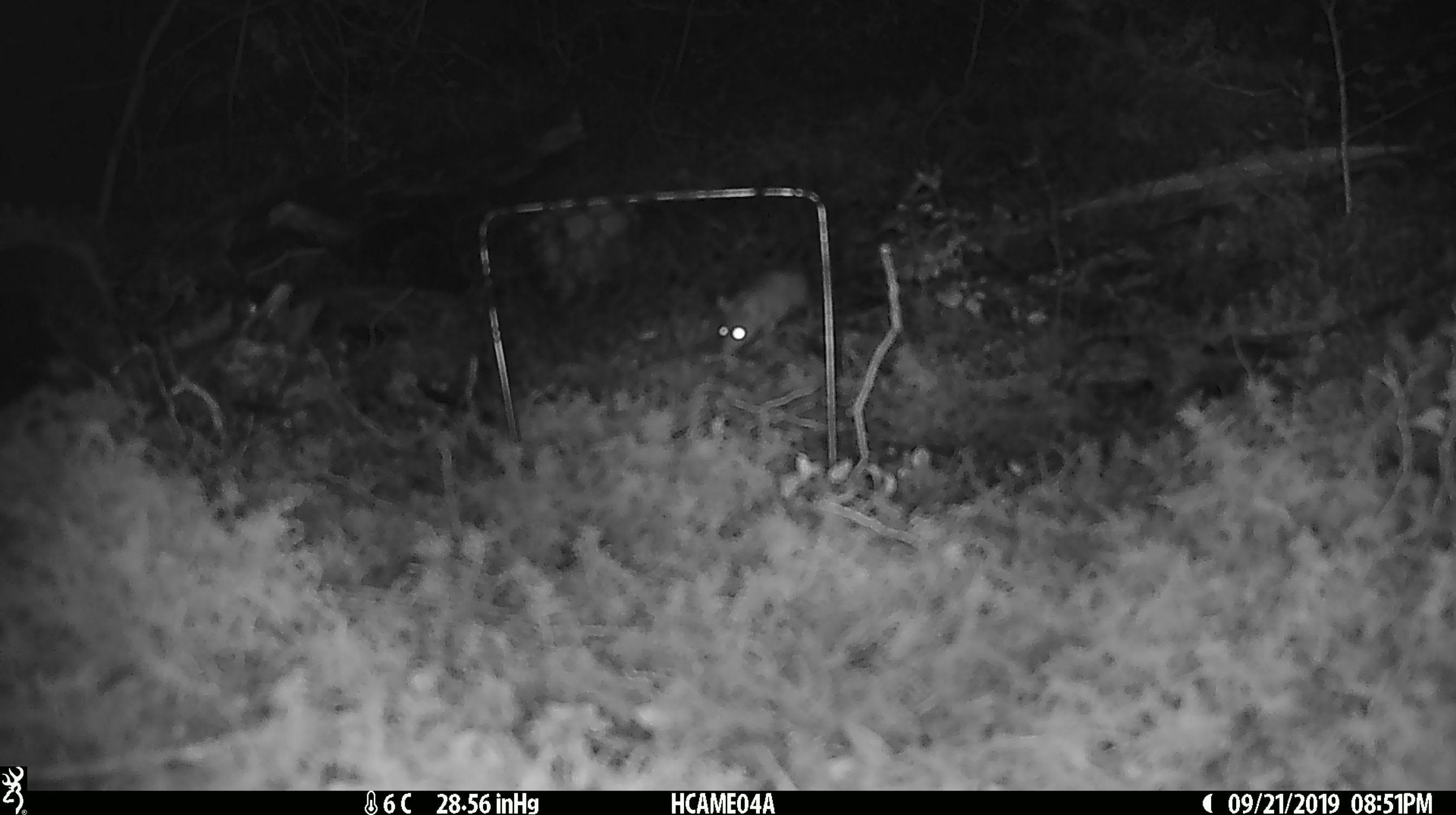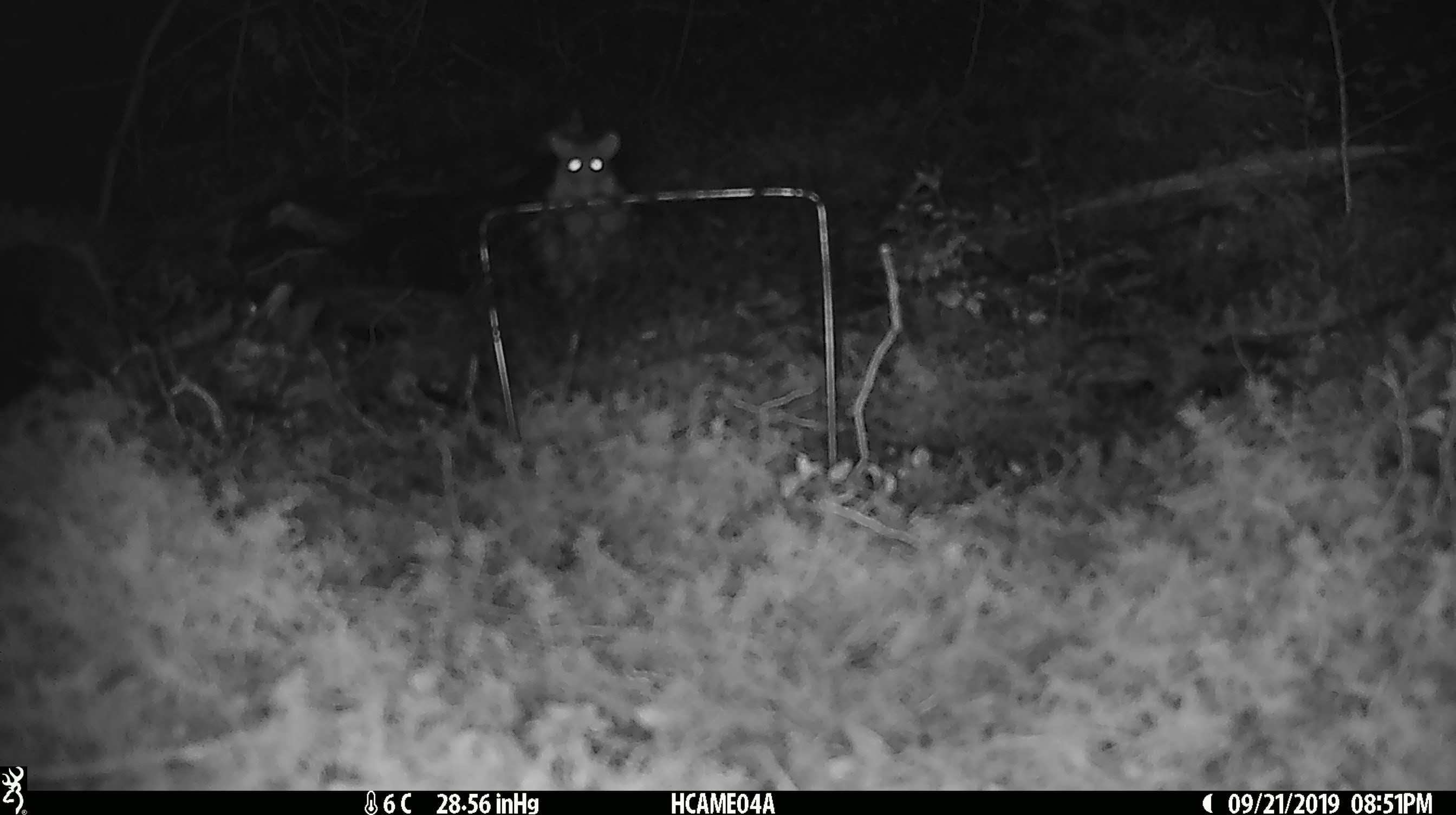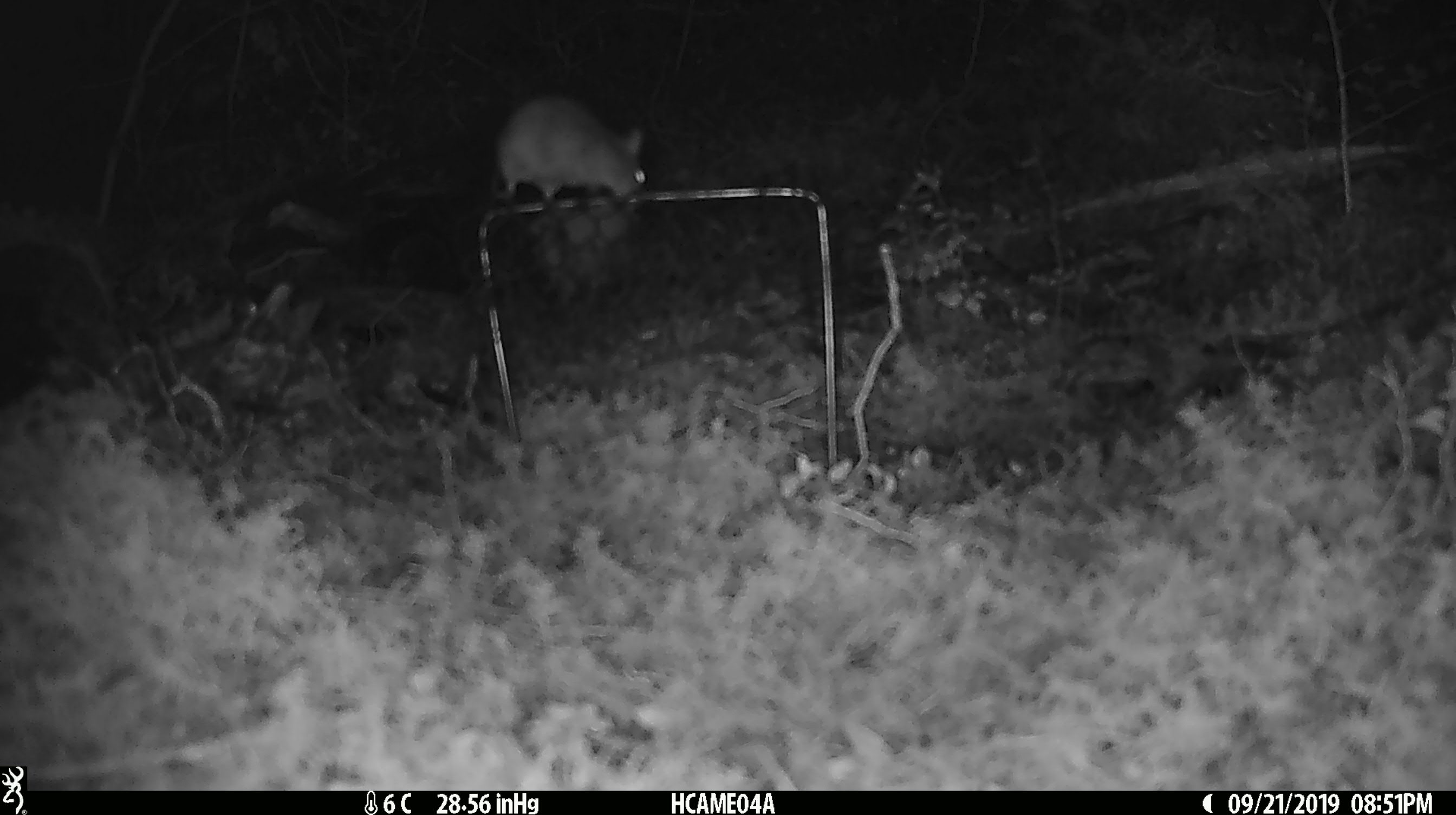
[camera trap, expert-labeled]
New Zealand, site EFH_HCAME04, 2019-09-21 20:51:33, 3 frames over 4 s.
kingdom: Animalia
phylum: Chordata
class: Mammalia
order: Rodentia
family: Muridae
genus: Mus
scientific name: Mus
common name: mouse